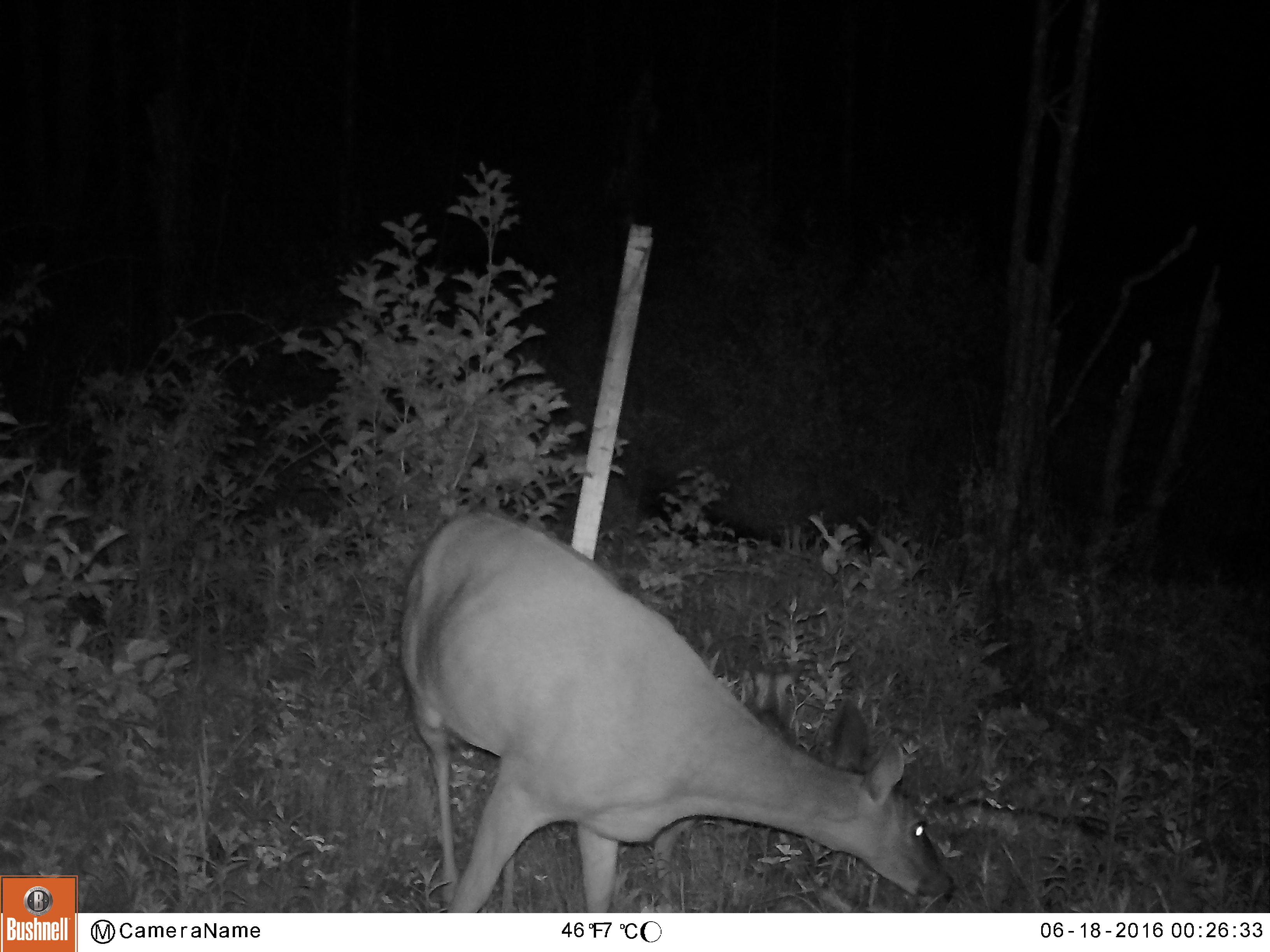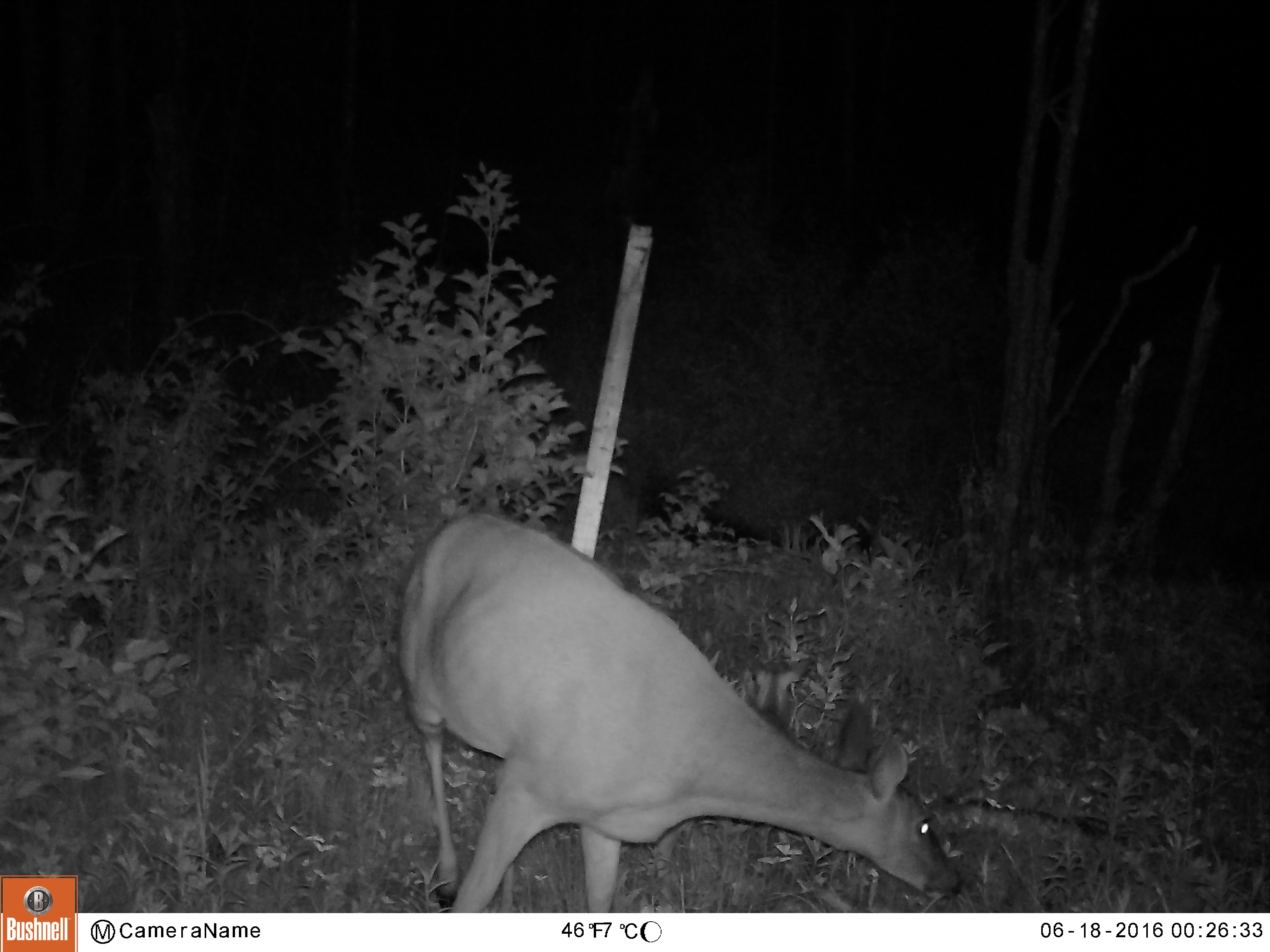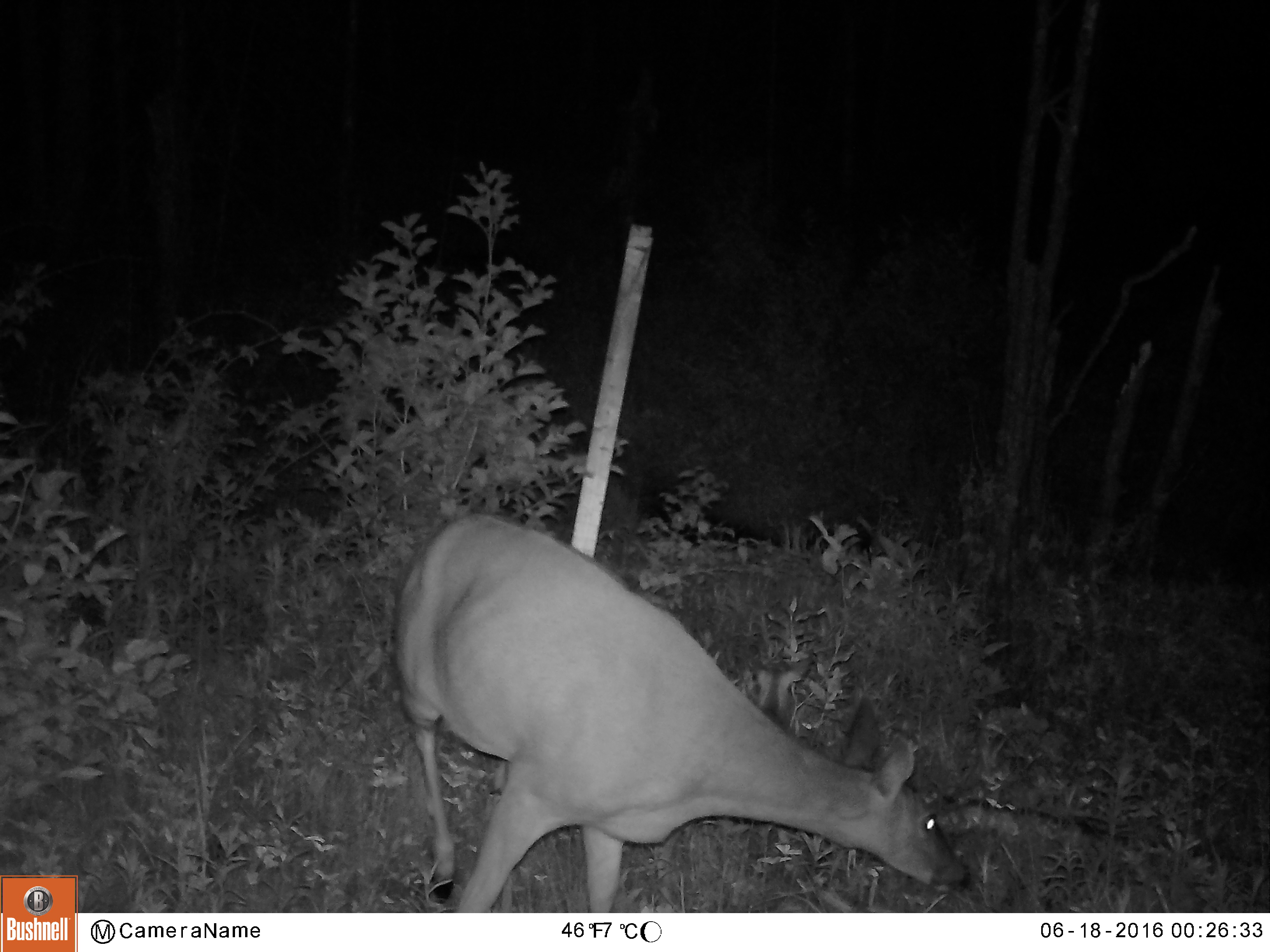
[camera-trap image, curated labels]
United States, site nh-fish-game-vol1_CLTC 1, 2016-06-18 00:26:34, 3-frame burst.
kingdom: Animalia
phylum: Chordata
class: Mammalia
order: Artiodactyla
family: Cervidae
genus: Odocoileus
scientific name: Odocoileus virginianus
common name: white-tailed deer